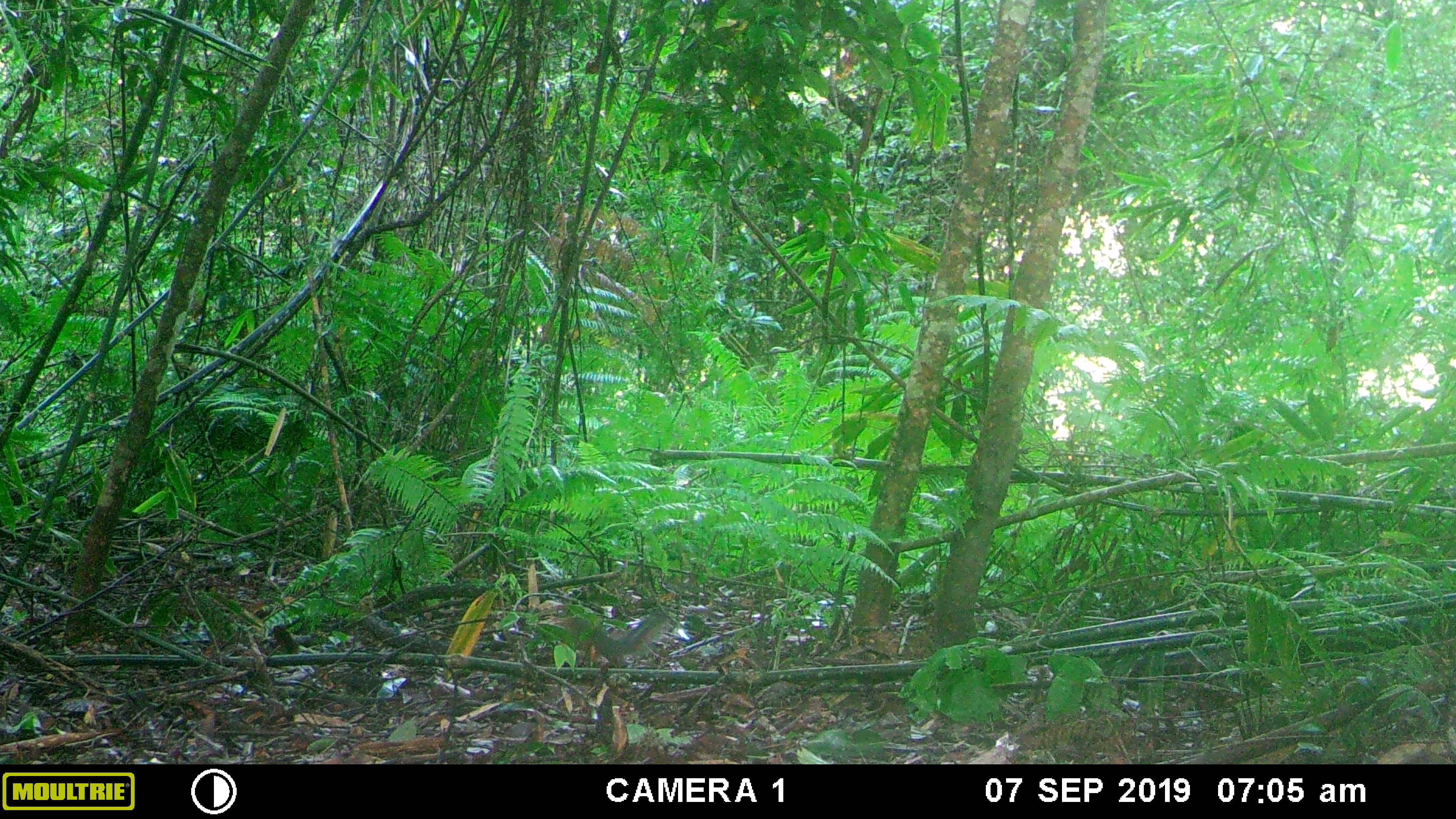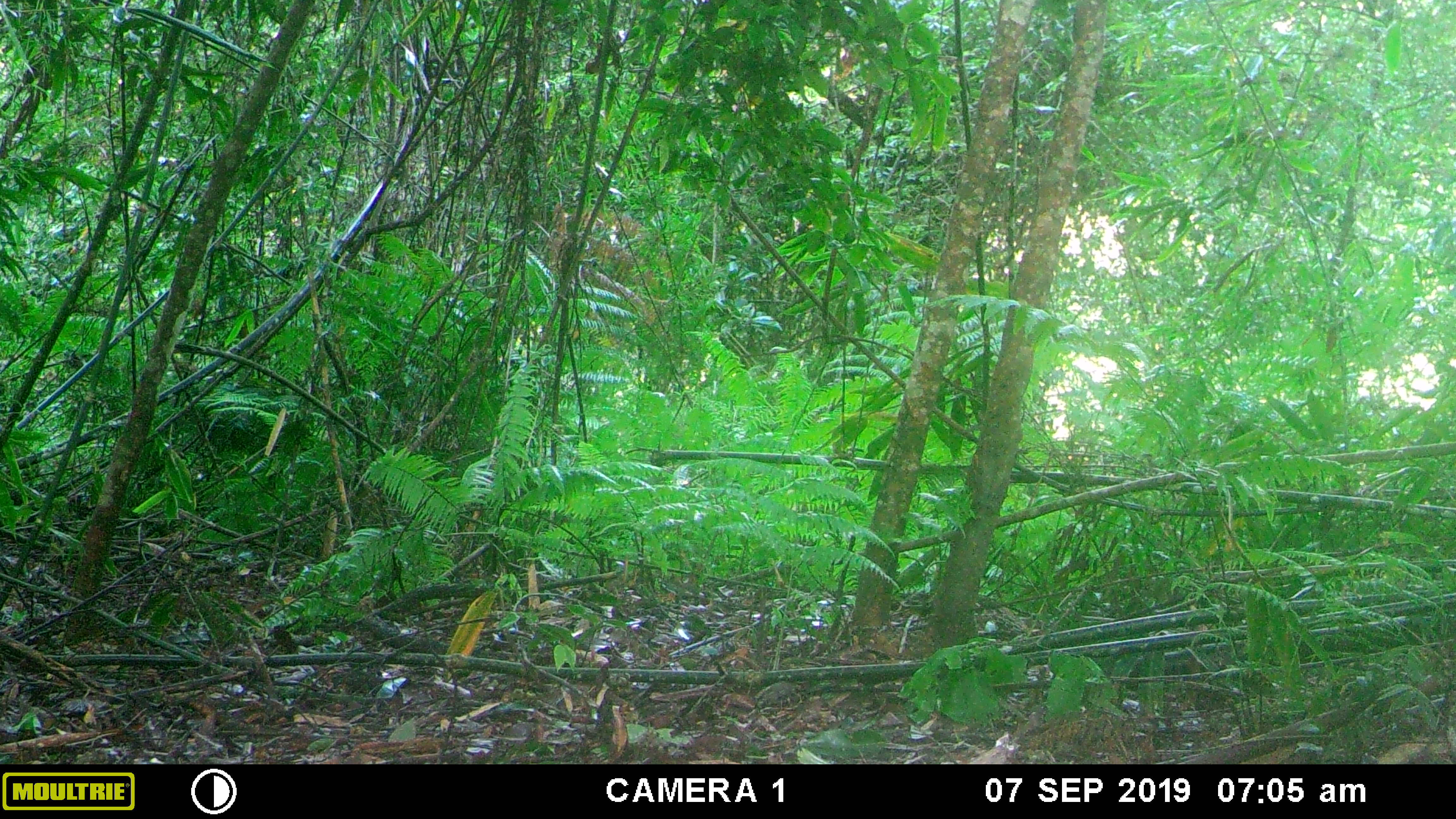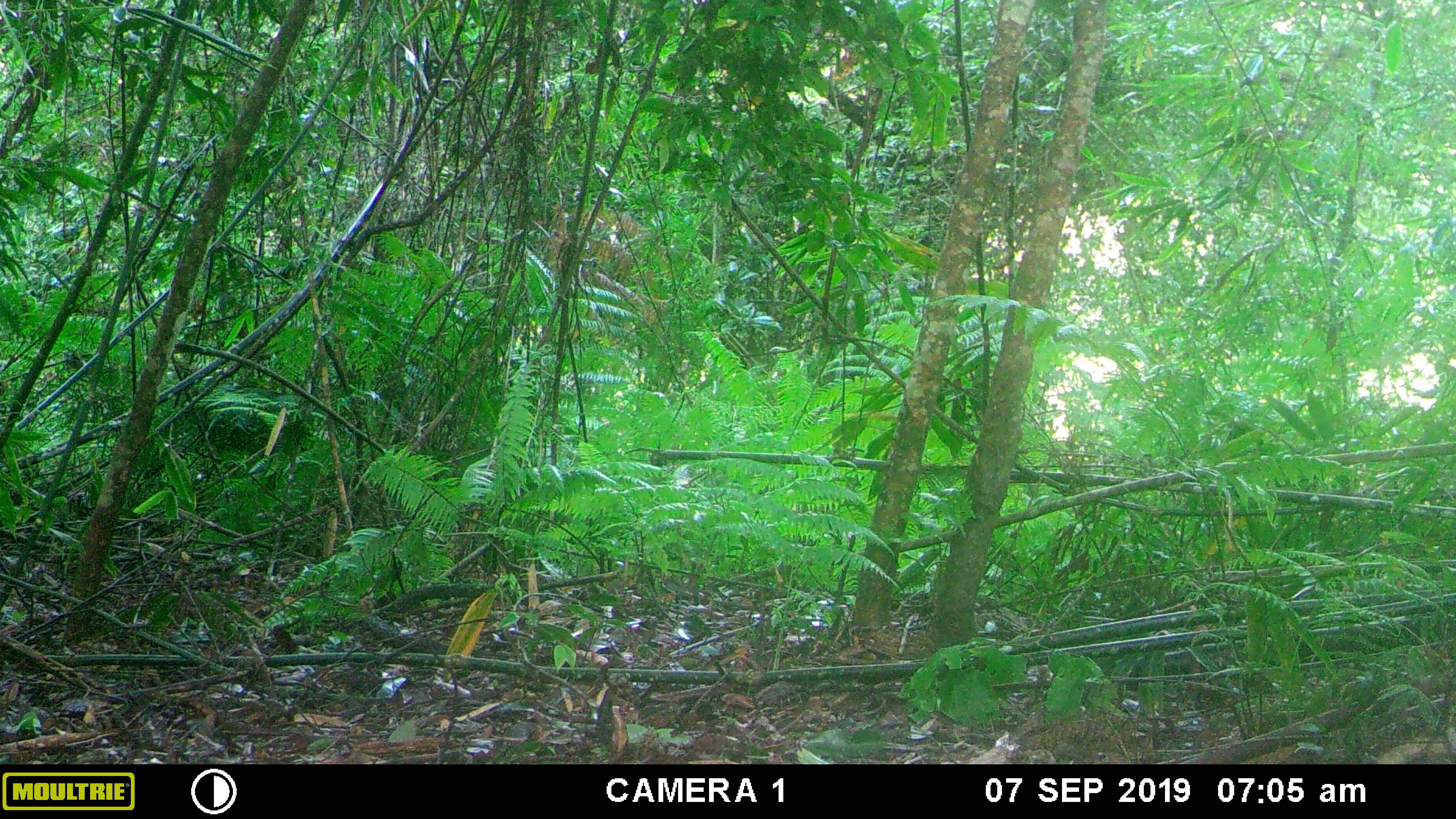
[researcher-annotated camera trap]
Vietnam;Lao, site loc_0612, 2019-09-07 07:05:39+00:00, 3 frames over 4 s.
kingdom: Animalia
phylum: Chordata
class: Mammalia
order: Rodentia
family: Sciuridae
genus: Dremomys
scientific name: Dremomys rufigenis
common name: red-cheeked squirrel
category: red cheeked squirrel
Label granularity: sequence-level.